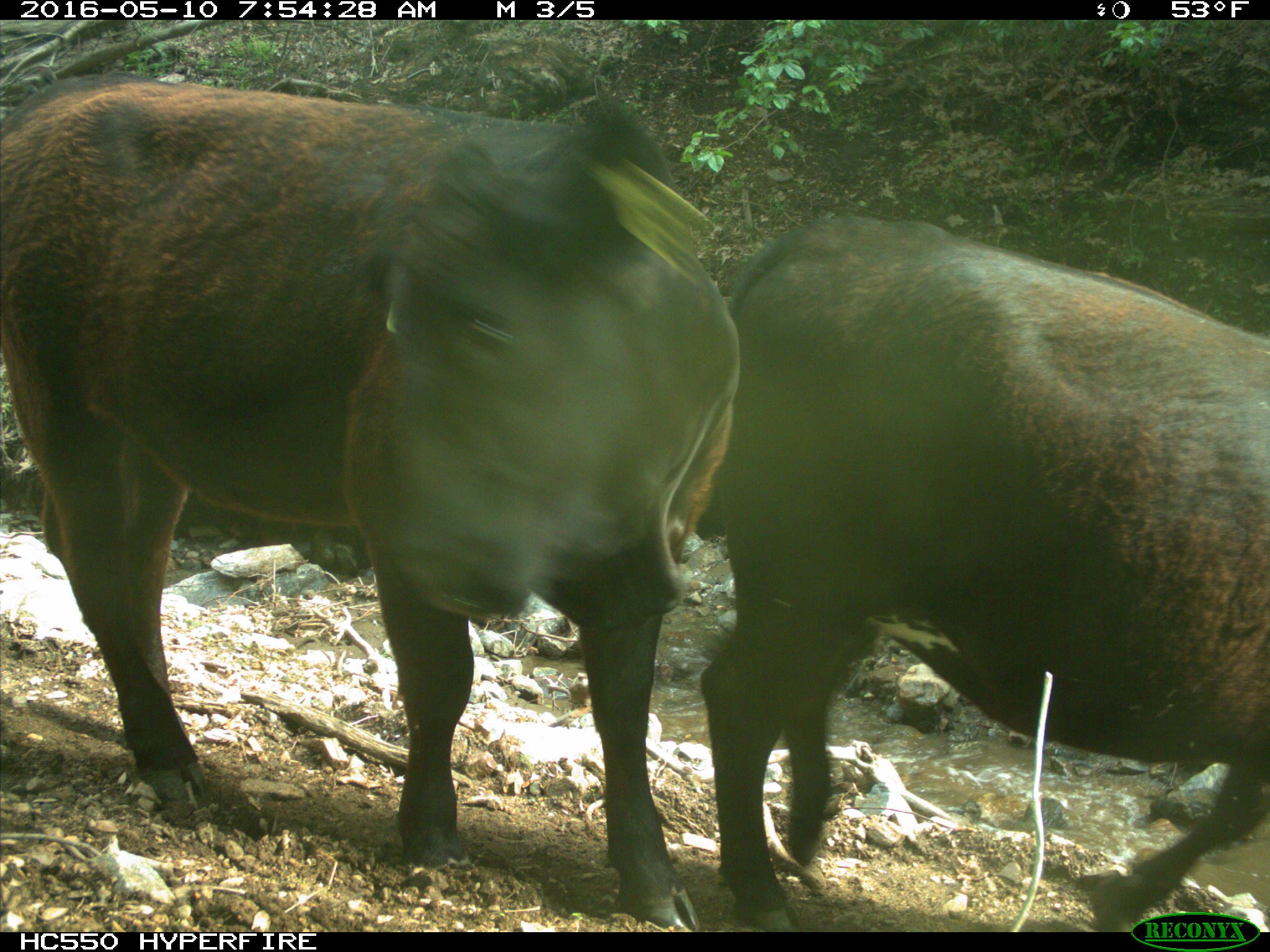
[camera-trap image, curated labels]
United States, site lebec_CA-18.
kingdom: Animalia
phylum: Chordata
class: Mammalia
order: Artiodactyla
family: Bovidae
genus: Bos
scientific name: Bos taurus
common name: domestic cow